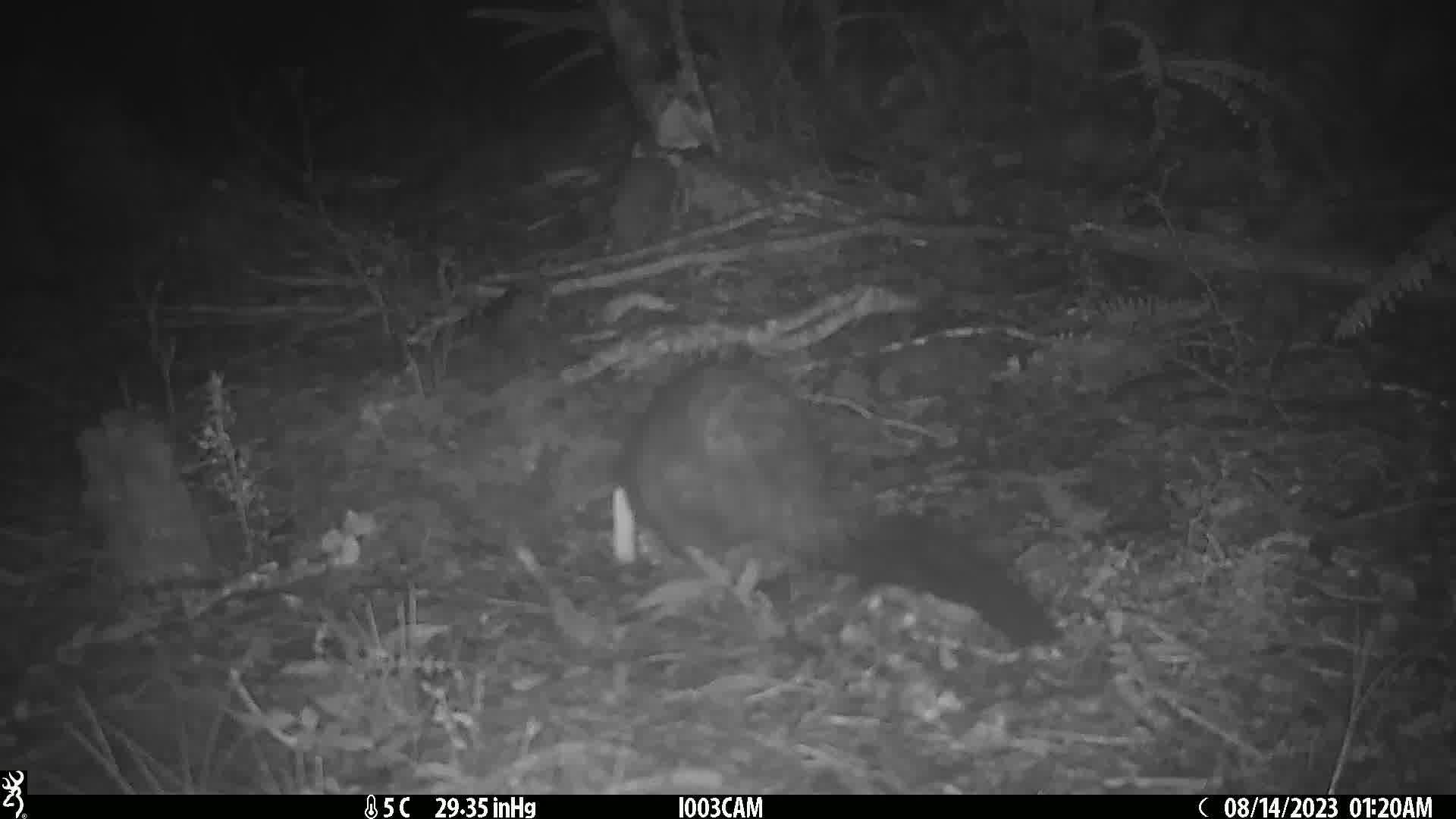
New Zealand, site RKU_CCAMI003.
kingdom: Animalia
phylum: Chordata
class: Mammalia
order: Diprotodontia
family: Phalangeridae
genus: Trichosurus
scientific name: Trichosurus vulpecula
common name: common brushtail possum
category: possum